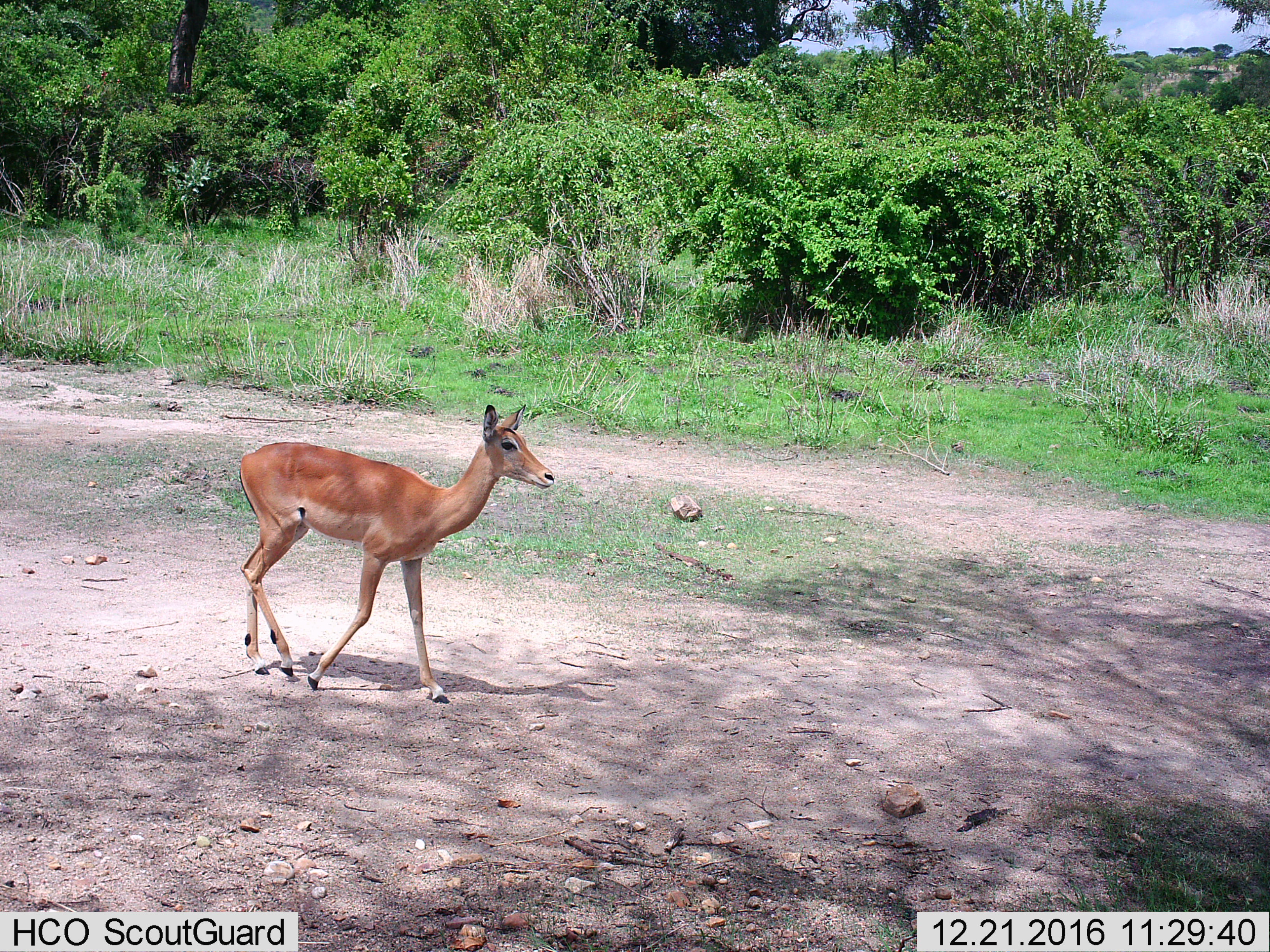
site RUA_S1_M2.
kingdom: Animalia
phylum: Chordata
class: Mammalia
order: Artiodactyla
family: Bovidae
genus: Aepyceros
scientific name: Aepyceros melampus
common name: impala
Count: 1.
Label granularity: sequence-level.